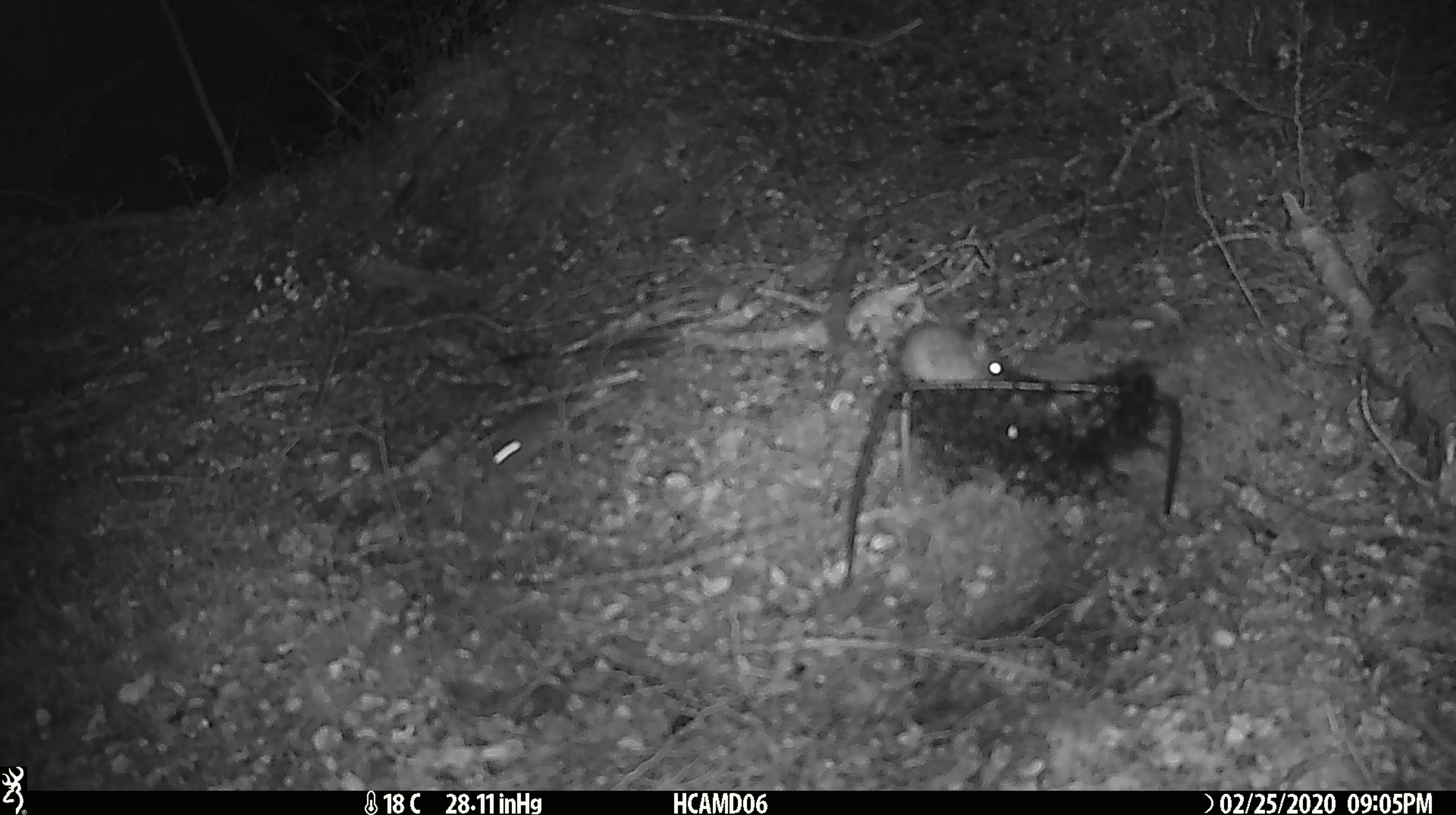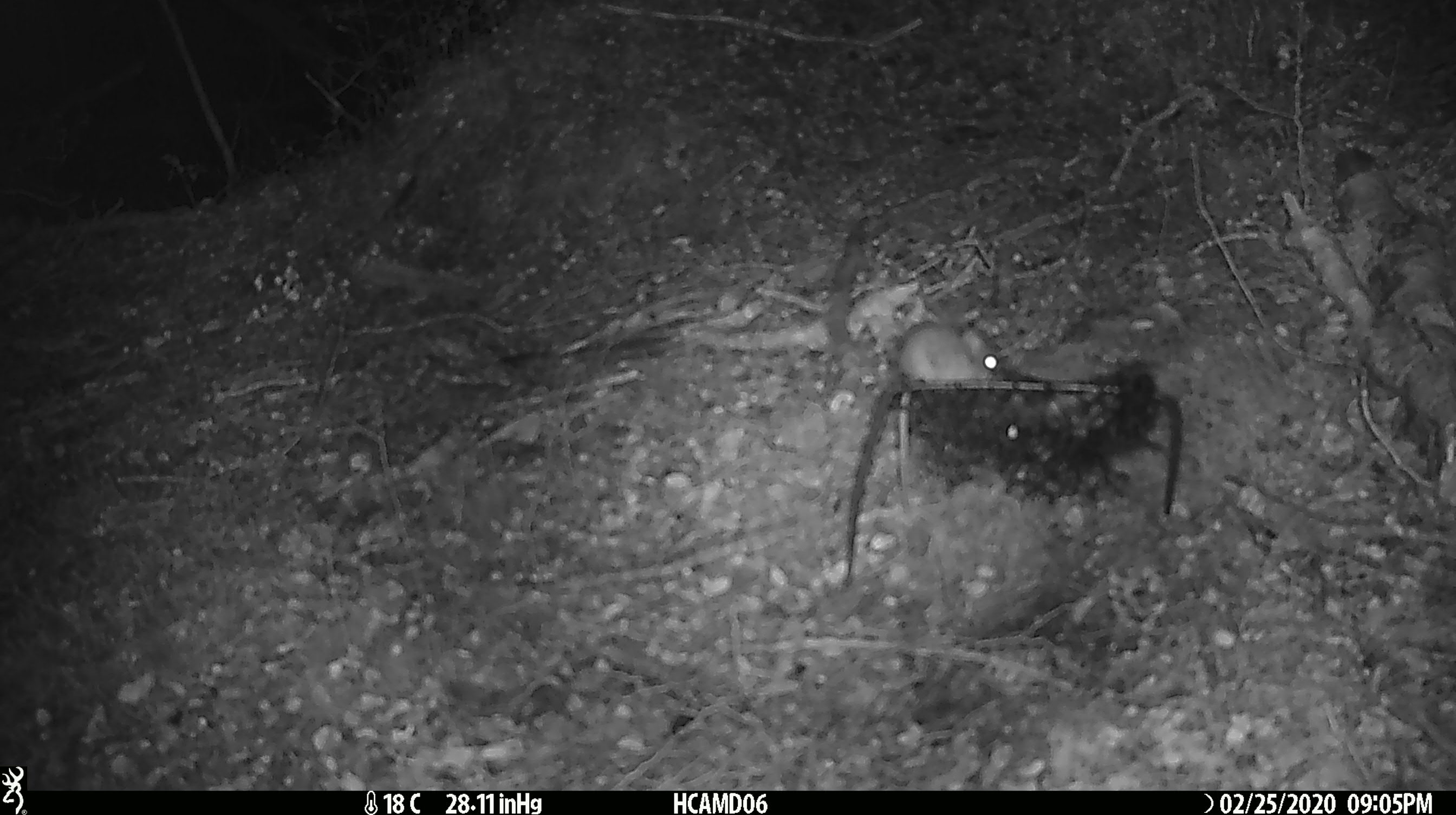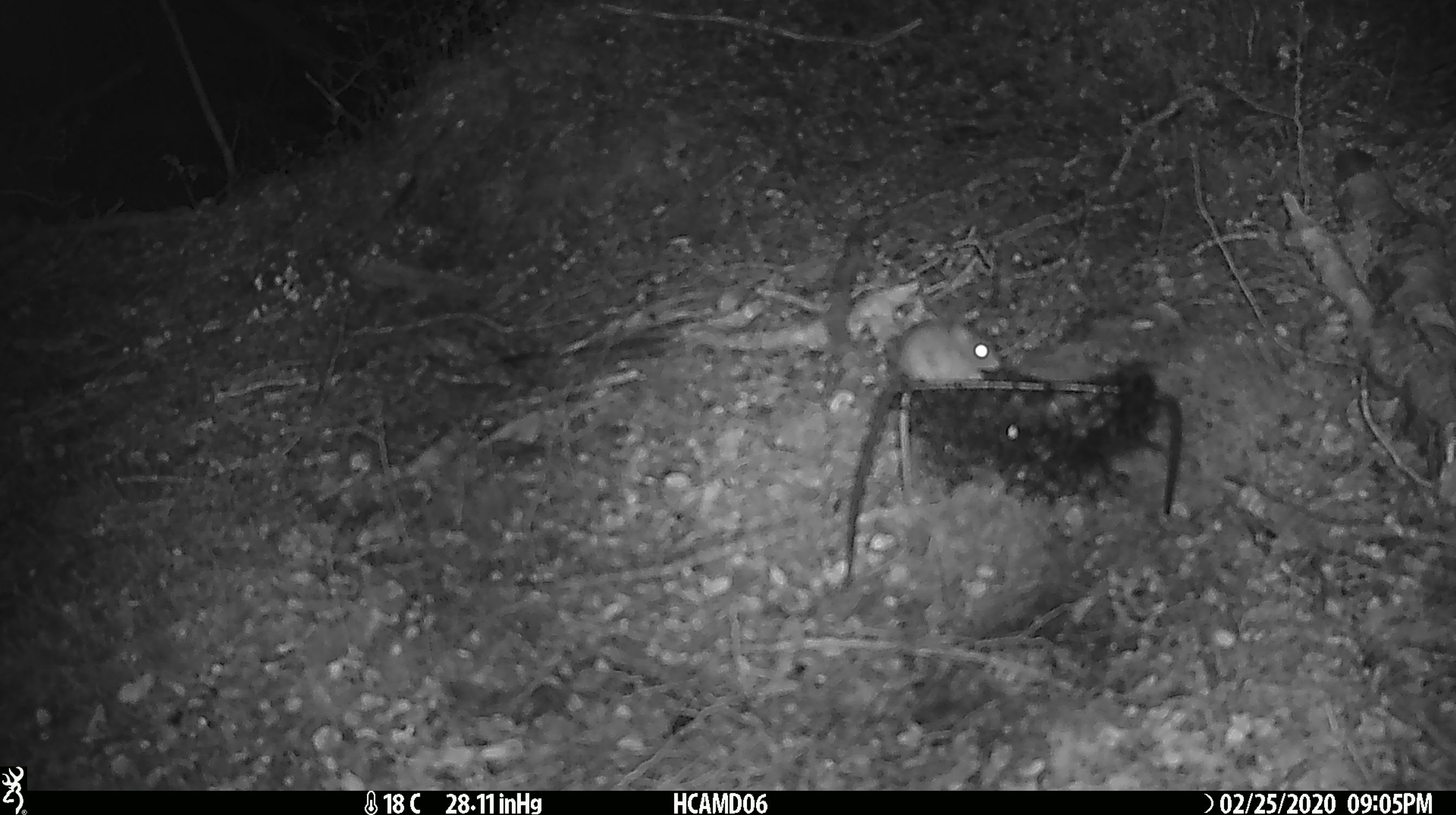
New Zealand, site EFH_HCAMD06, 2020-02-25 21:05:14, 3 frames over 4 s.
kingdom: Animalia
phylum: Chordata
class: Mammalia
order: Rodentia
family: Muridae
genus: Mus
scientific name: Mus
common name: mouse